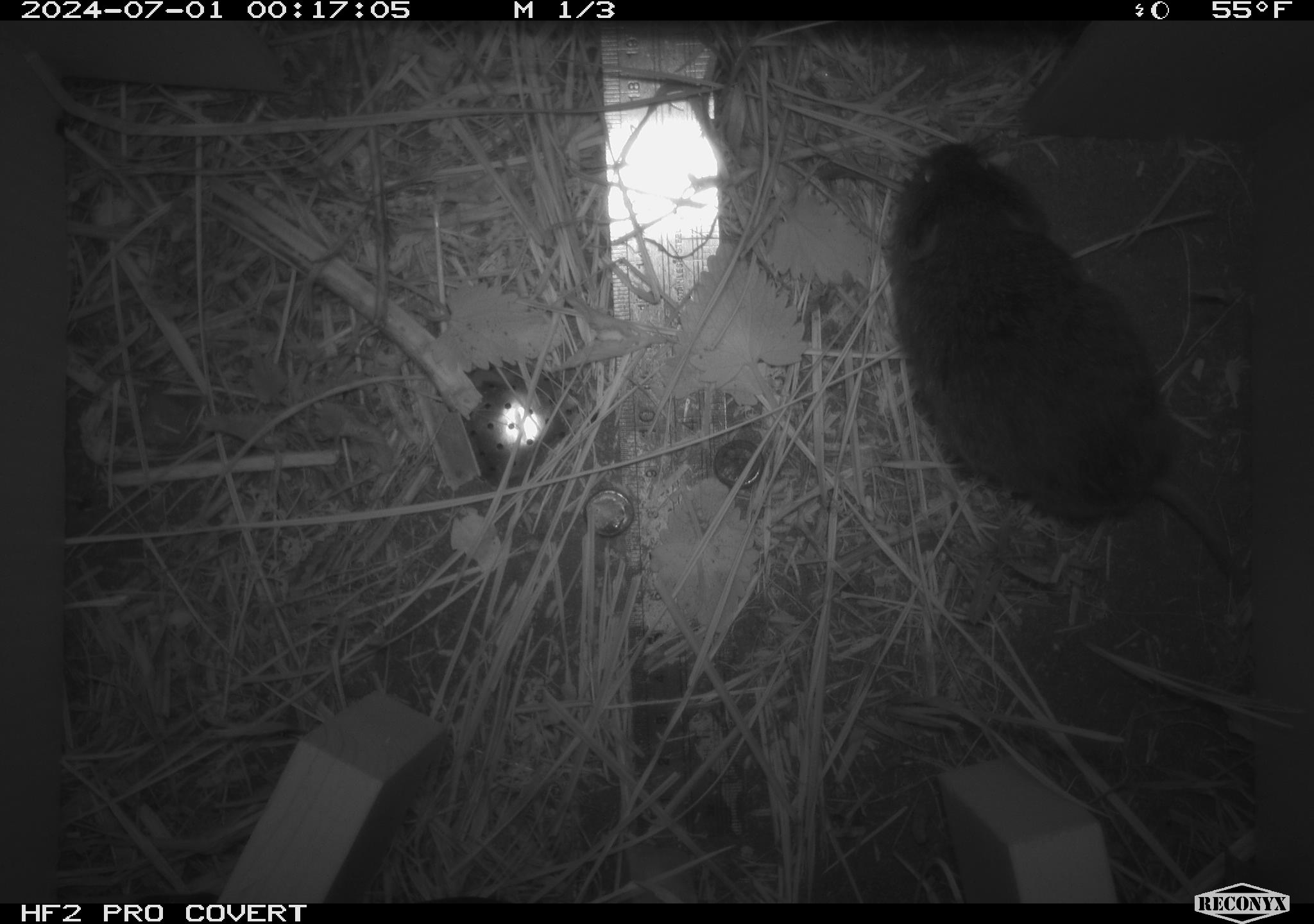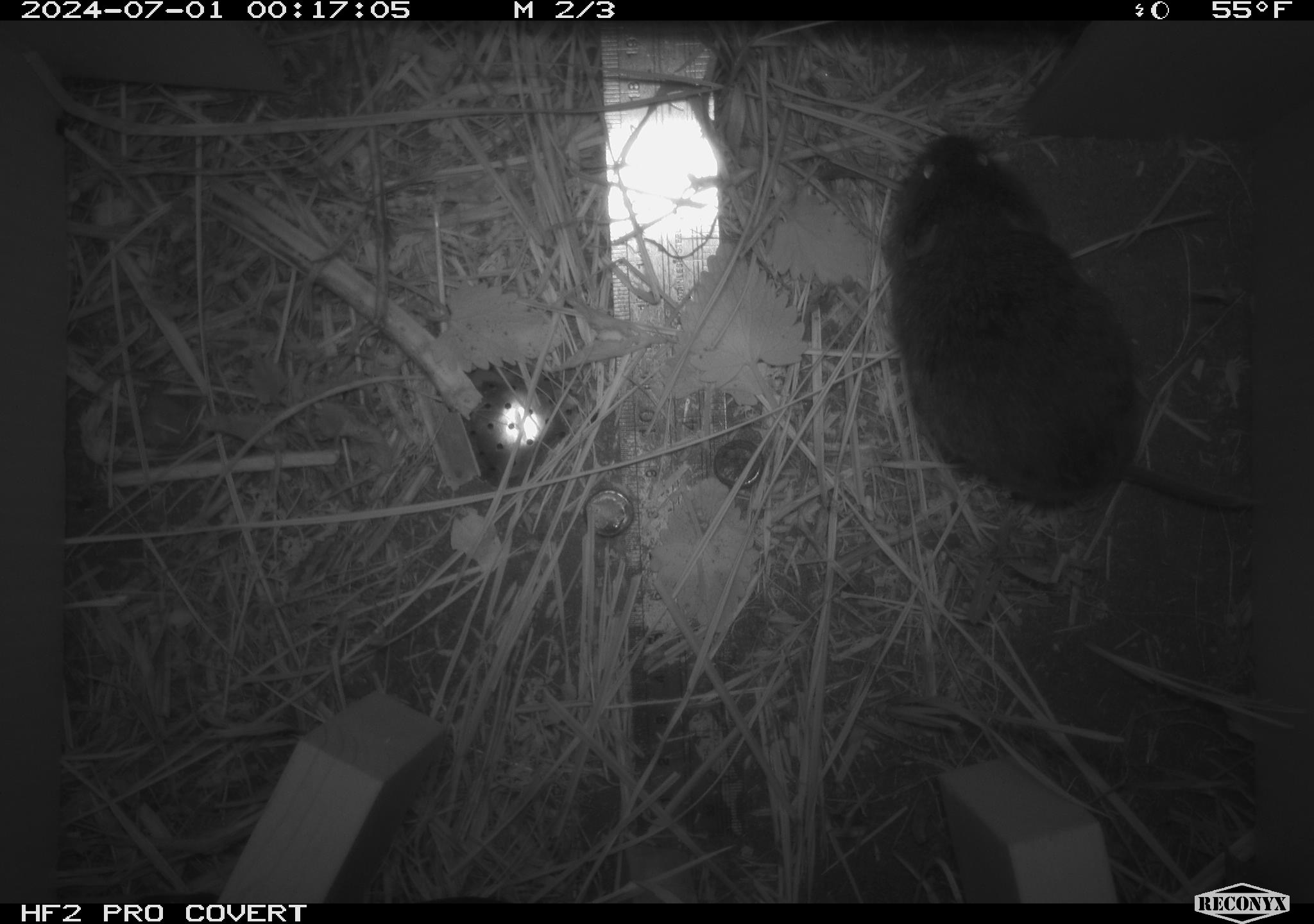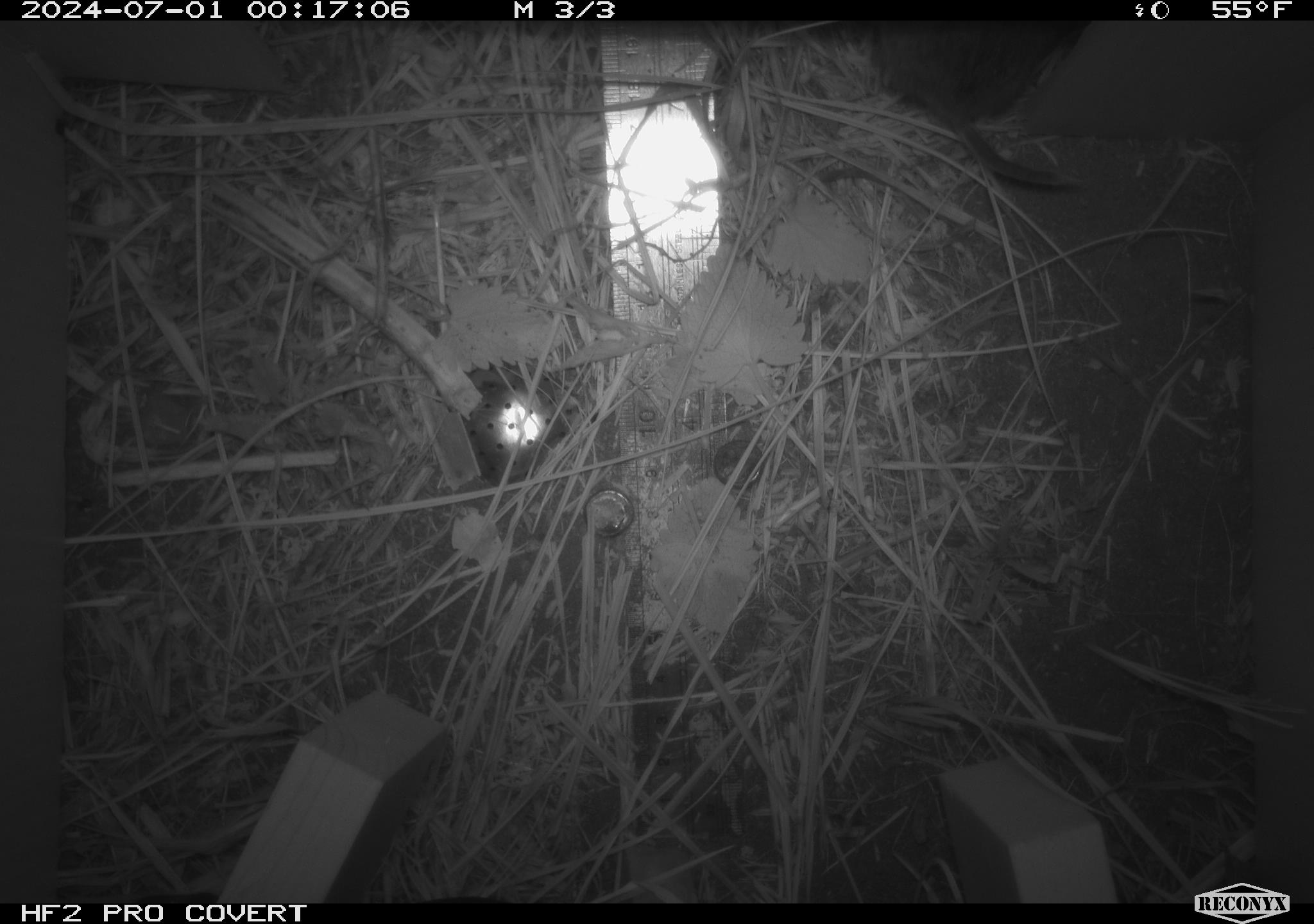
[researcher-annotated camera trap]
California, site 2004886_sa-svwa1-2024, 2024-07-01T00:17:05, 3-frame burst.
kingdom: Animalia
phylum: Chordata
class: Mammalia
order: Rodentia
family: Cricetidae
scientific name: Arvicolinae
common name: voles, lemmings, and muskrats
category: arvicolinae subfamily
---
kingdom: Animalia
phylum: Arthropoda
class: Malacostraca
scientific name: Malacostraca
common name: amphipods, crabs, isopods, krill, lobsters and shrimps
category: malacostracan